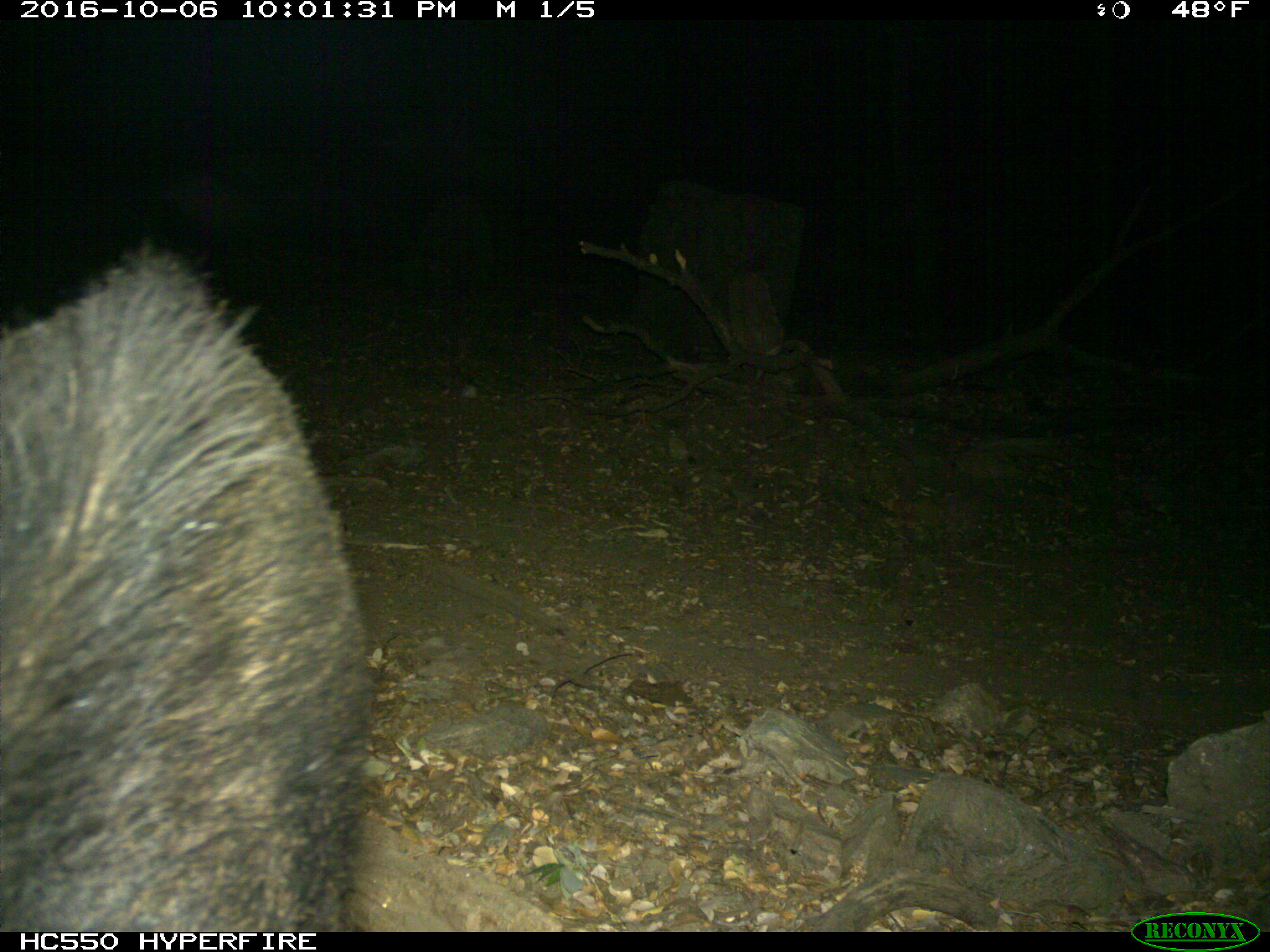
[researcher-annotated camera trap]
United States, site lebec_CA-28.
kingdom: Animalia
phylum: Chordata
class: Mammalia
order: Artiodactyla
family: Suidae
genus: Sus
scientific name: Sus scrofa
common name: wild boar